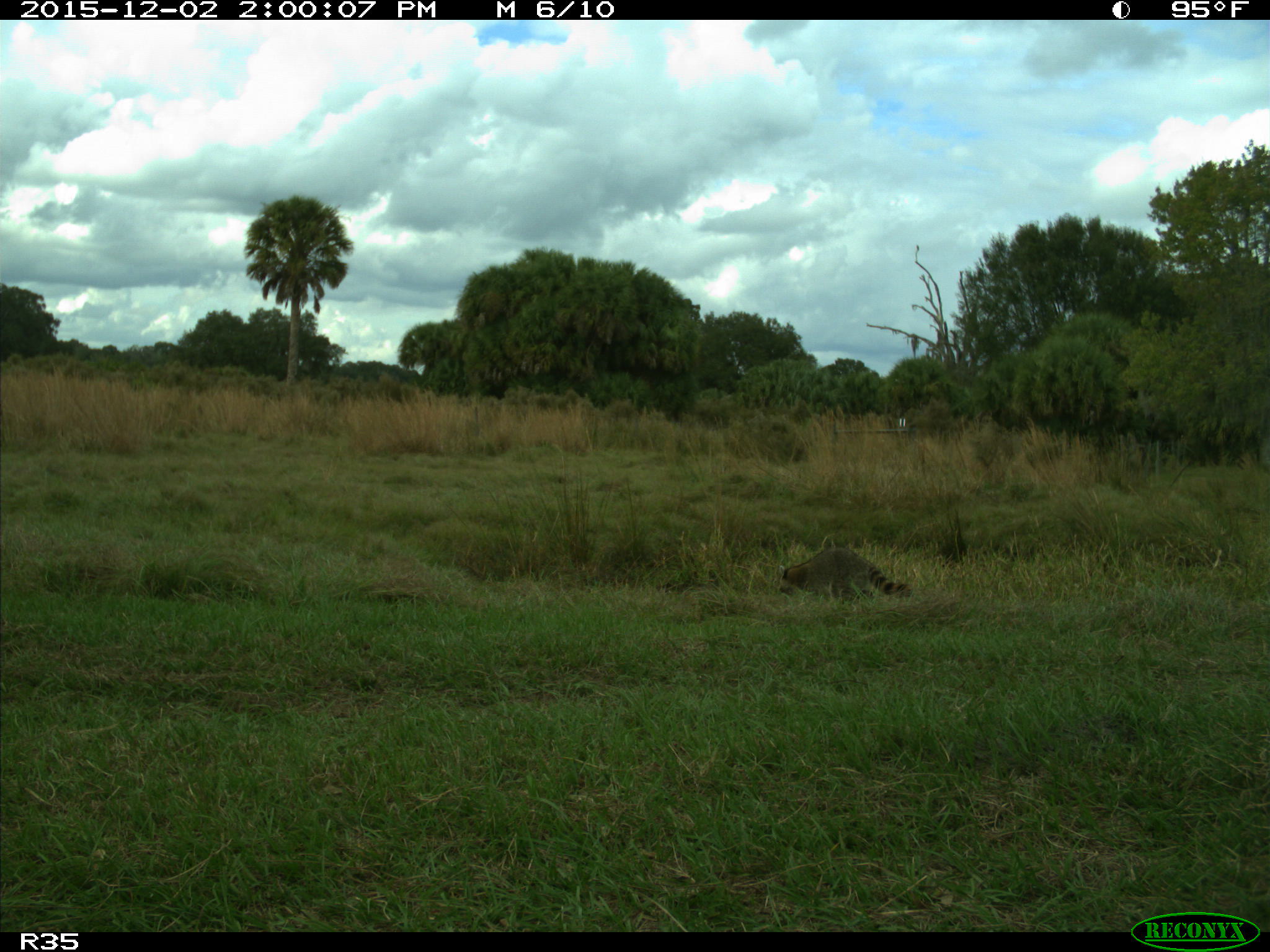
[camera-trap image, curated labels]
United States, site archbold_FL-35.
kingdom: Animalia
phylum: Chordata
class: Mammalia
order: Carnivora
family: Procyonidae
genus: Procyon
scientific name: Procyon lotor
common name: common raccoon